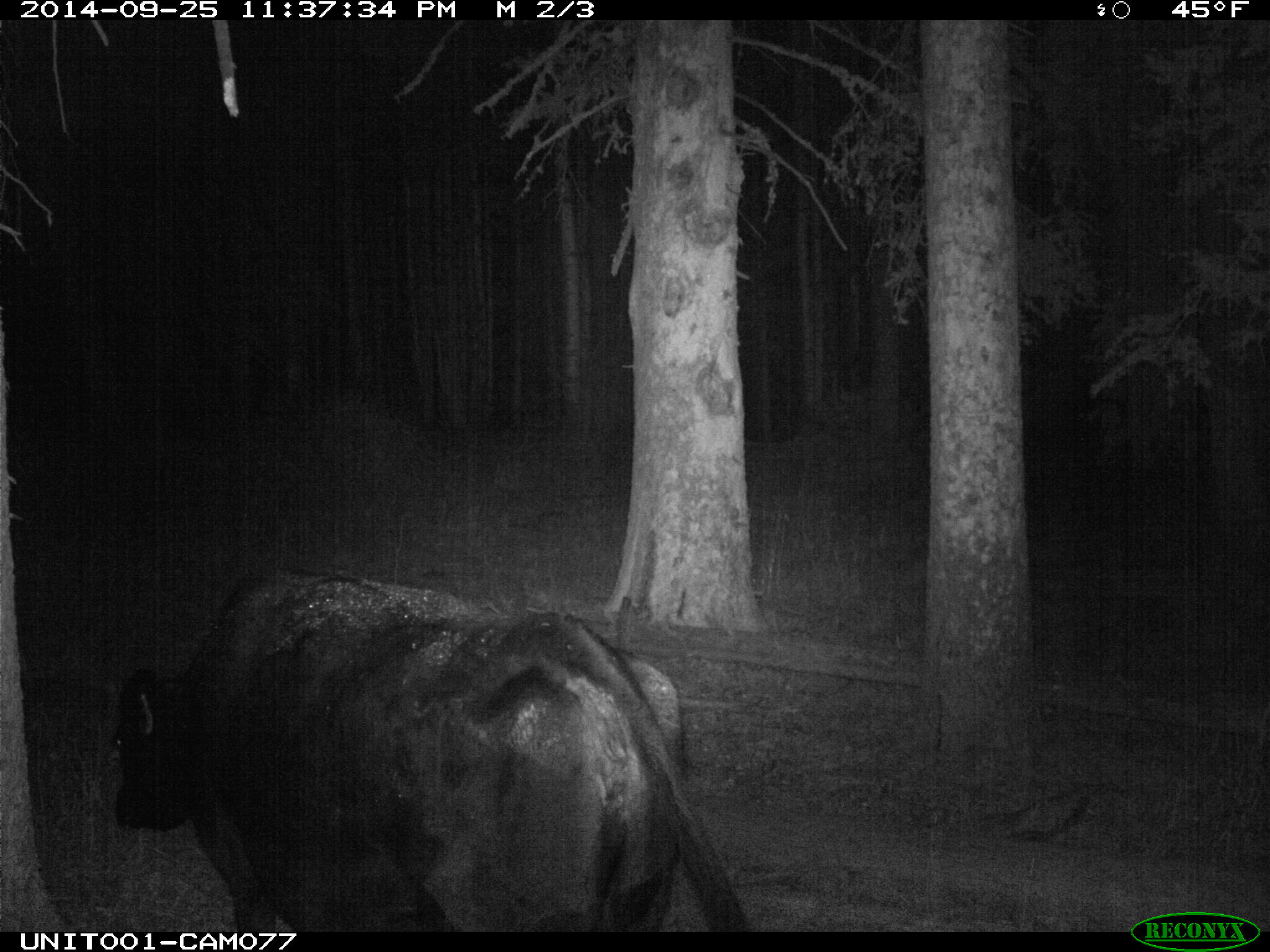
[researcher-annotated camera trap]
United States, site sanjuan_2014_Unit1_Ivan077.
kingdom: Animalia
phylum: Chordata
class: Mammalia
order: Artiodactyla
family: Bovidae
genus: Bos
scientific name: Bos taurus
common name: domestic cow